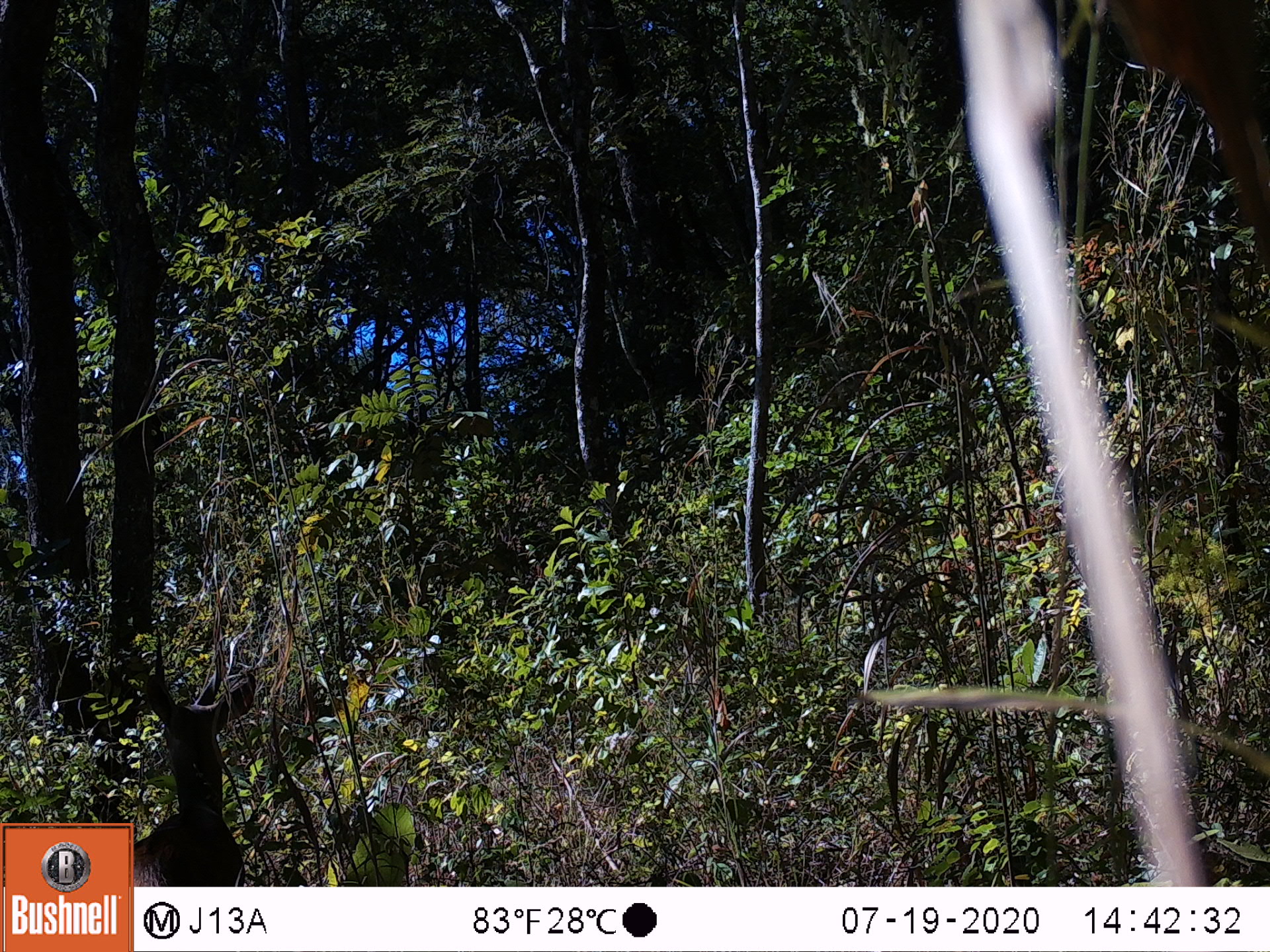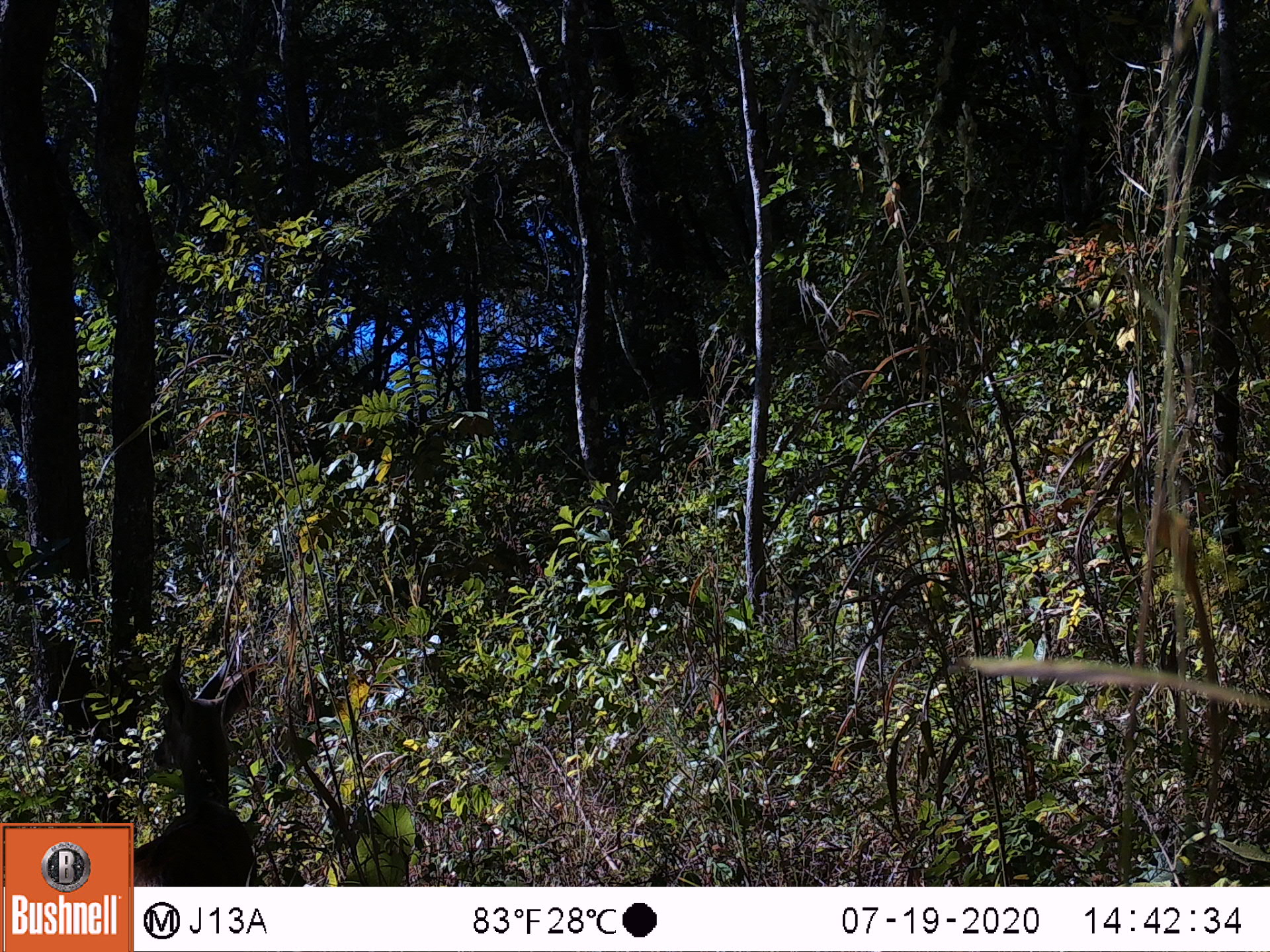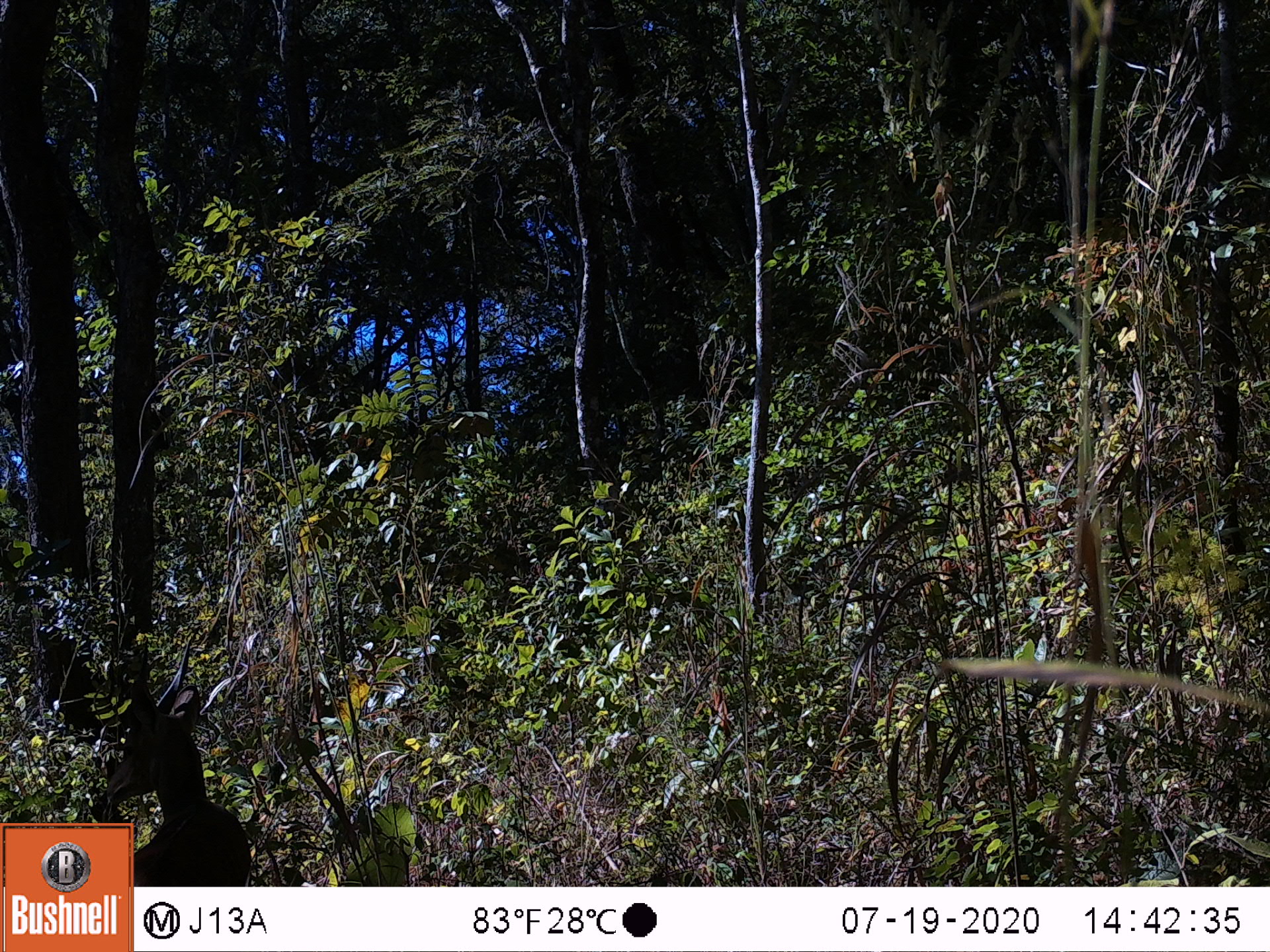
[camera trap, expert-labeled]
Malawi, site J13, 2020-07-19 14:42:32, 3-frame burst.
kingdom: Animalia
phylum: Chordata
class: Mammalia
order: Artiodactyla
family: Bovidae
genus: Tragelaphus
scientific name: Tragelaphus sylvaticus sylvaticus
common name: cape bushbuck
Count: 1.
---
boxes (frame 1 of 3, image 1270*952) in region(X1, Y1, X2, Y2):
cape bushbuck: region(132, 626, 269, 884)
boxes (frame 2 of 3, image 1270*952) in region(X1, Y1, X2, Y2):
cape bushbuck: region(135, 623, 268, 884)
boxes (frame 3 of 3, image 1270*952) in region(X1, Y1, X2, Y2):
cape bushbuck: region(106, 631, 235, 819)